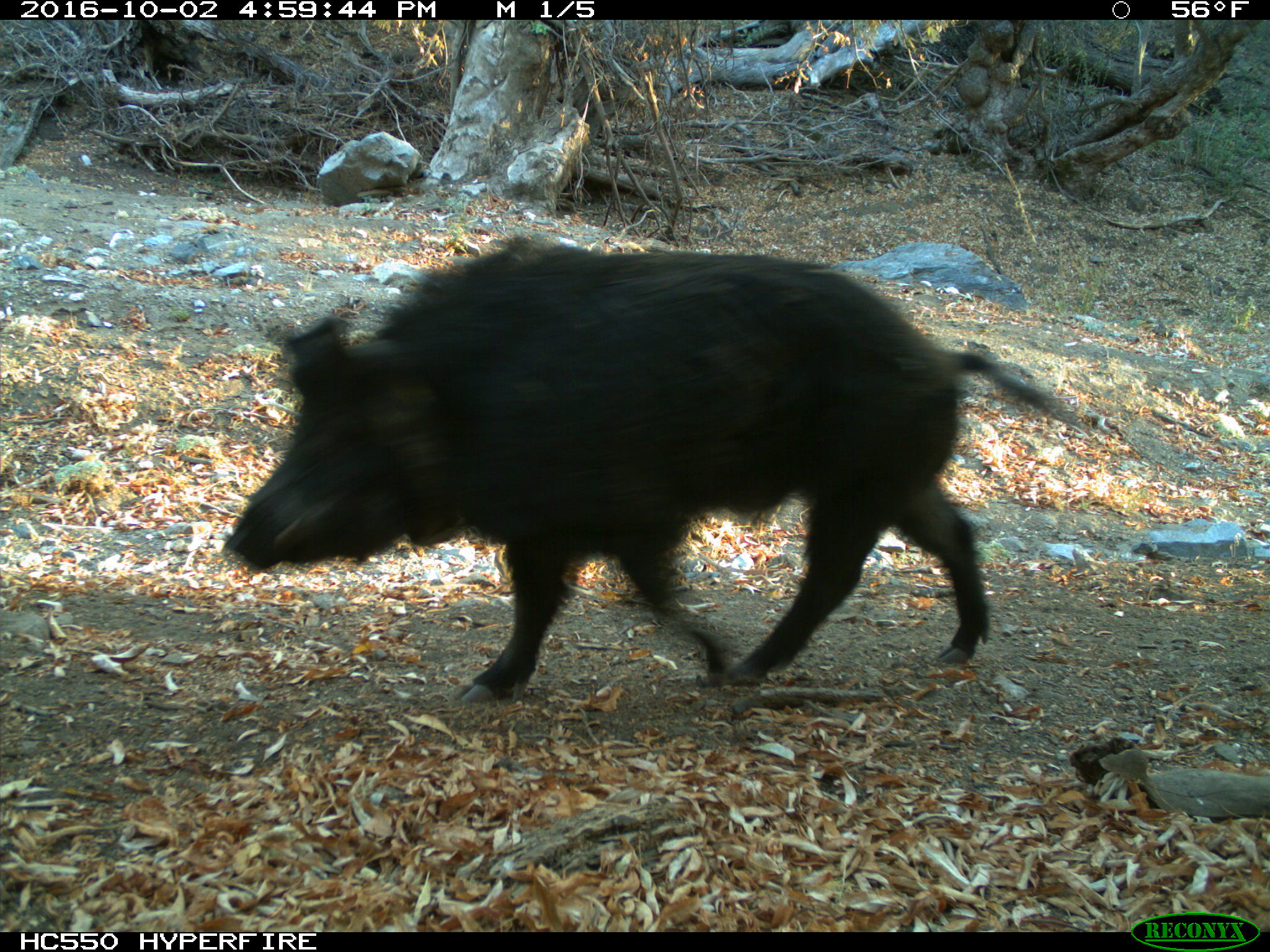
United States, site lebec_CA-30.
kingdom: Animalia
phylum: Chordata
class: Mammalia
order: Artiodactyla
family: Suidae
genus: Sus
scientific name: Sus scrofa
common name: wild boar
Sus scrofa (wild boar).